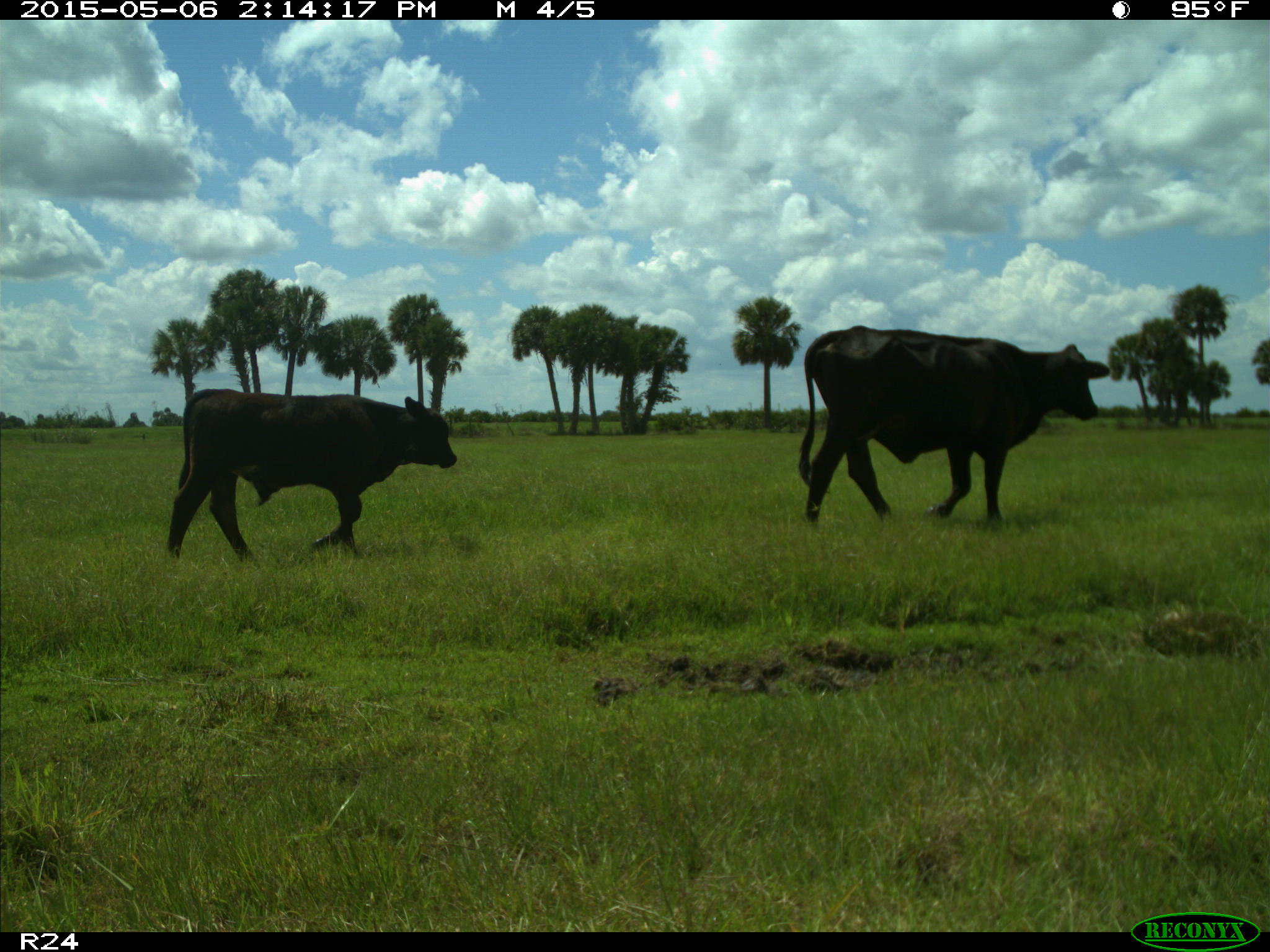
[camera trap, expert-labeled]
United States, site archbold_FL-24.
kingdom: Animalia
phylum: Chordata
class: Mammalia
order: Artiodactyla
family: Bovidae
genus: Bos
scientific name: Bos taurus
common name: domestic cow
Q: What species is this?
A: Bos taurus (domestic cow).